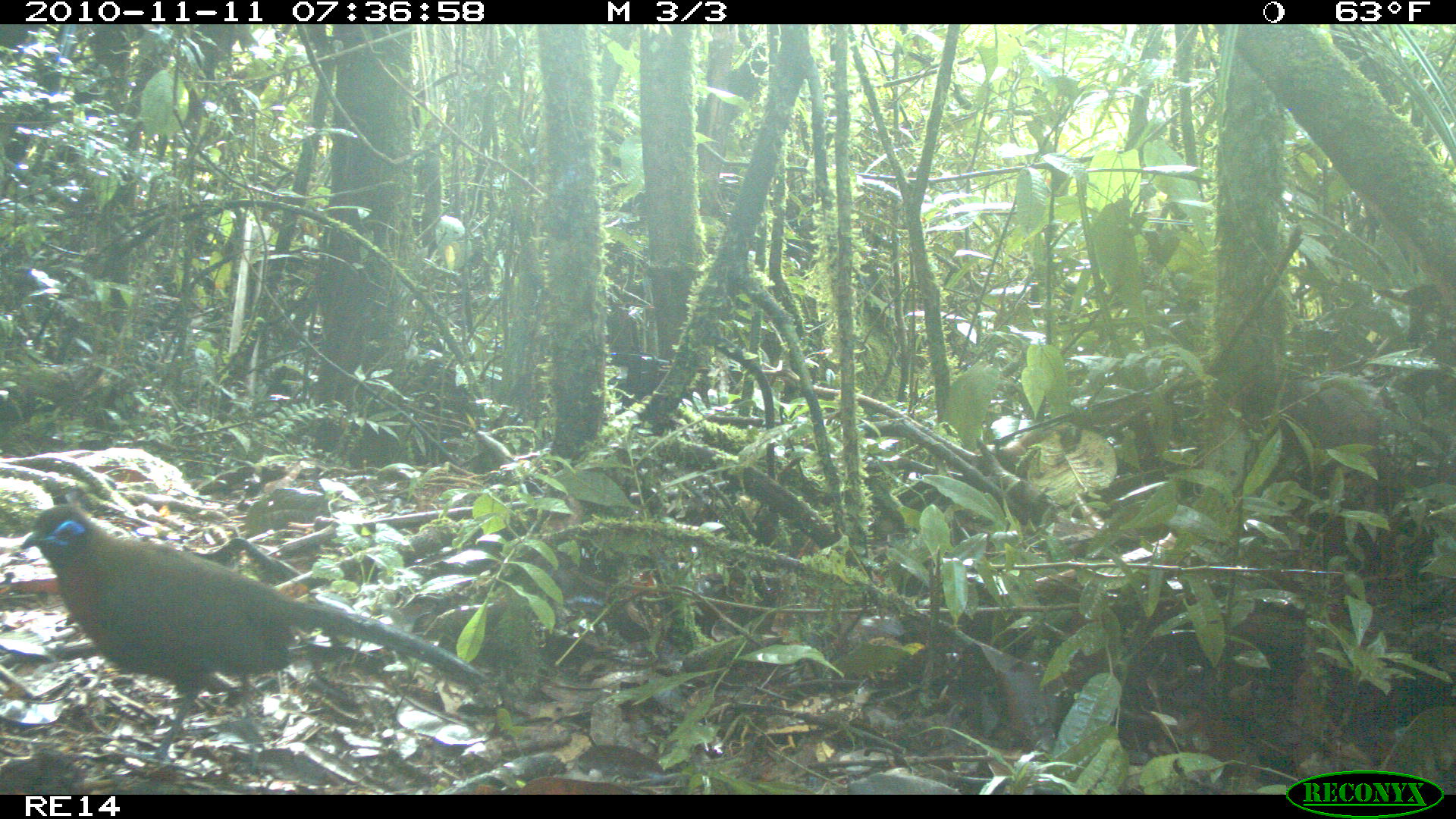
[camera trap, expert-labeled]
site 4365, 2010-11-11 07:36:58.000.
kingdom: Animalia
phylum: Chordata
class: Aves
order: Cuculiformes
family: Cuculidae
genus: Coua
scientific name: Coua serriana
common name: red-breasted coua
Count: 1.